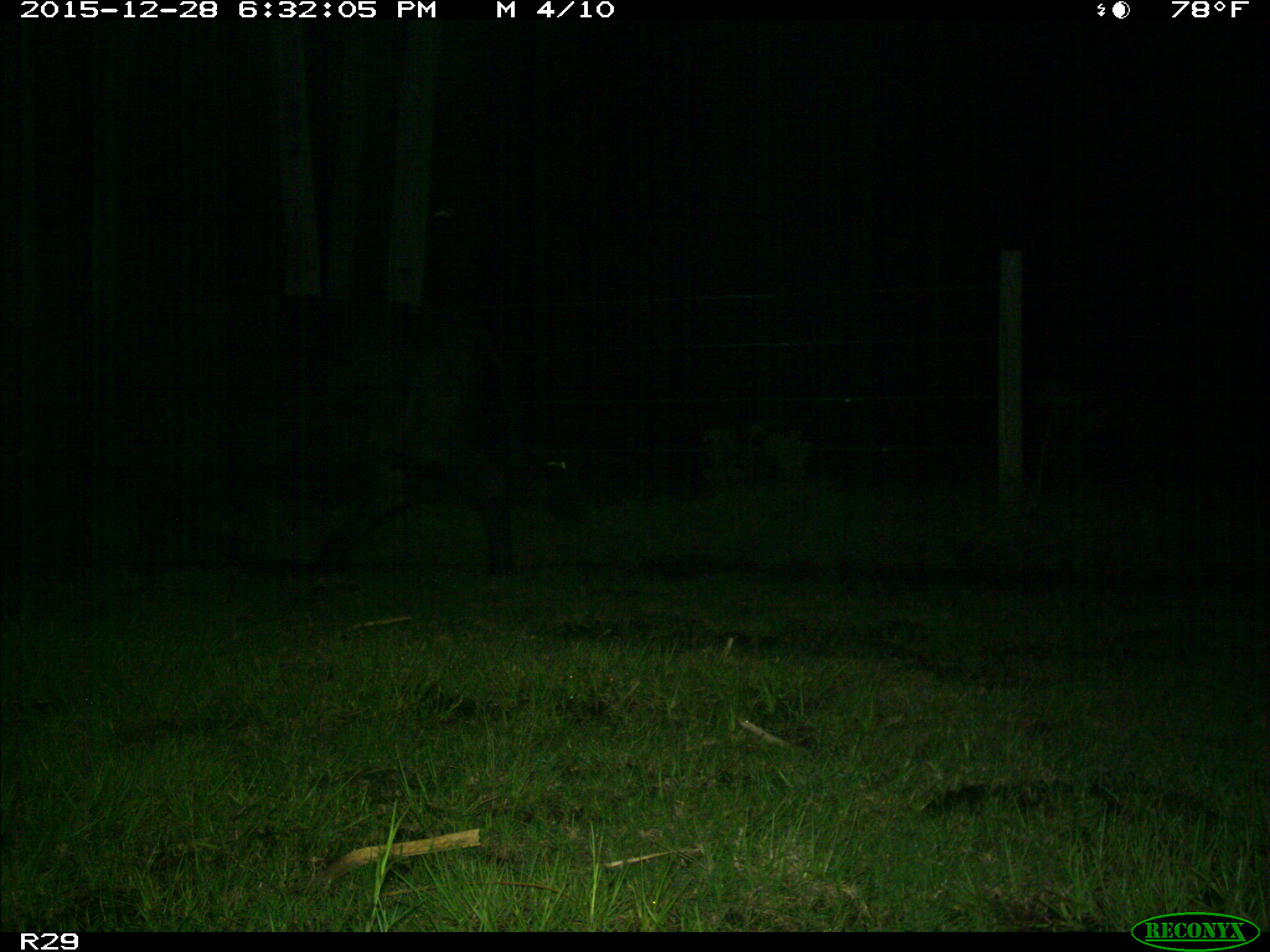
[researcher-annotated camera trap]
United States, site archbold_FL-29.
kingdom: Animalia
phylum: Chordata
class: Mammalia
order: Artiodactyla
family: Bovidae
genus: Bos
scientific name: Bos taurus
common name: domestic cow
Bos taurus (domestic cow).